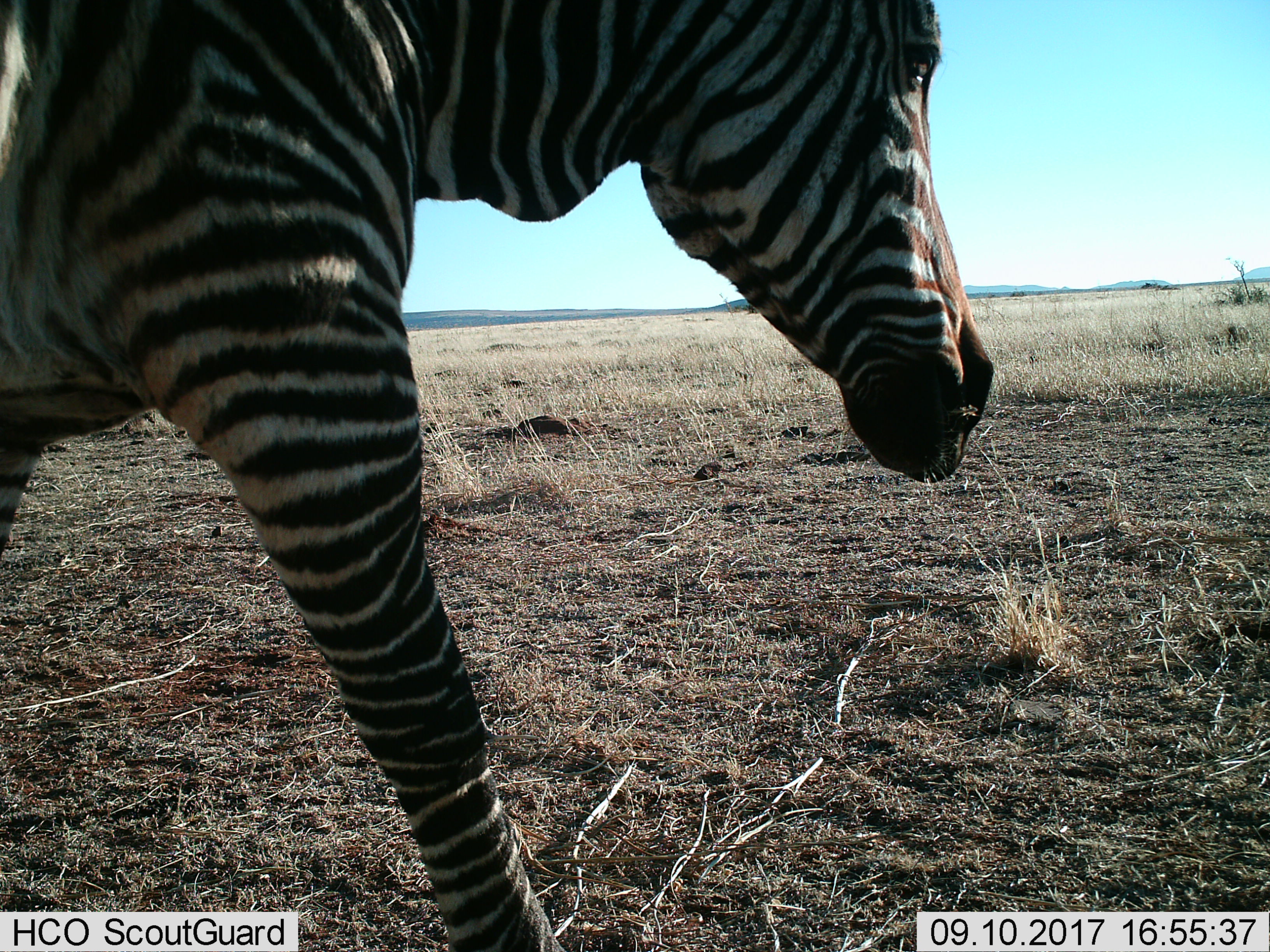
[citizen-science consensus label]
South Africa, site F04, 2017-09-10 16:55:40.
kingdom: Animalia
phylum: Chordata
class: Mammalia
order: Perissodactyla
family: Equidae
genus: Equus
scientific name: Equus zebra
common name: mountain zebra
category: zebramountain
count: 1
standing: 25%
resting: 0%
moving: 88%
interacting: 0%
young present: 0%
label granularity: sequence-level